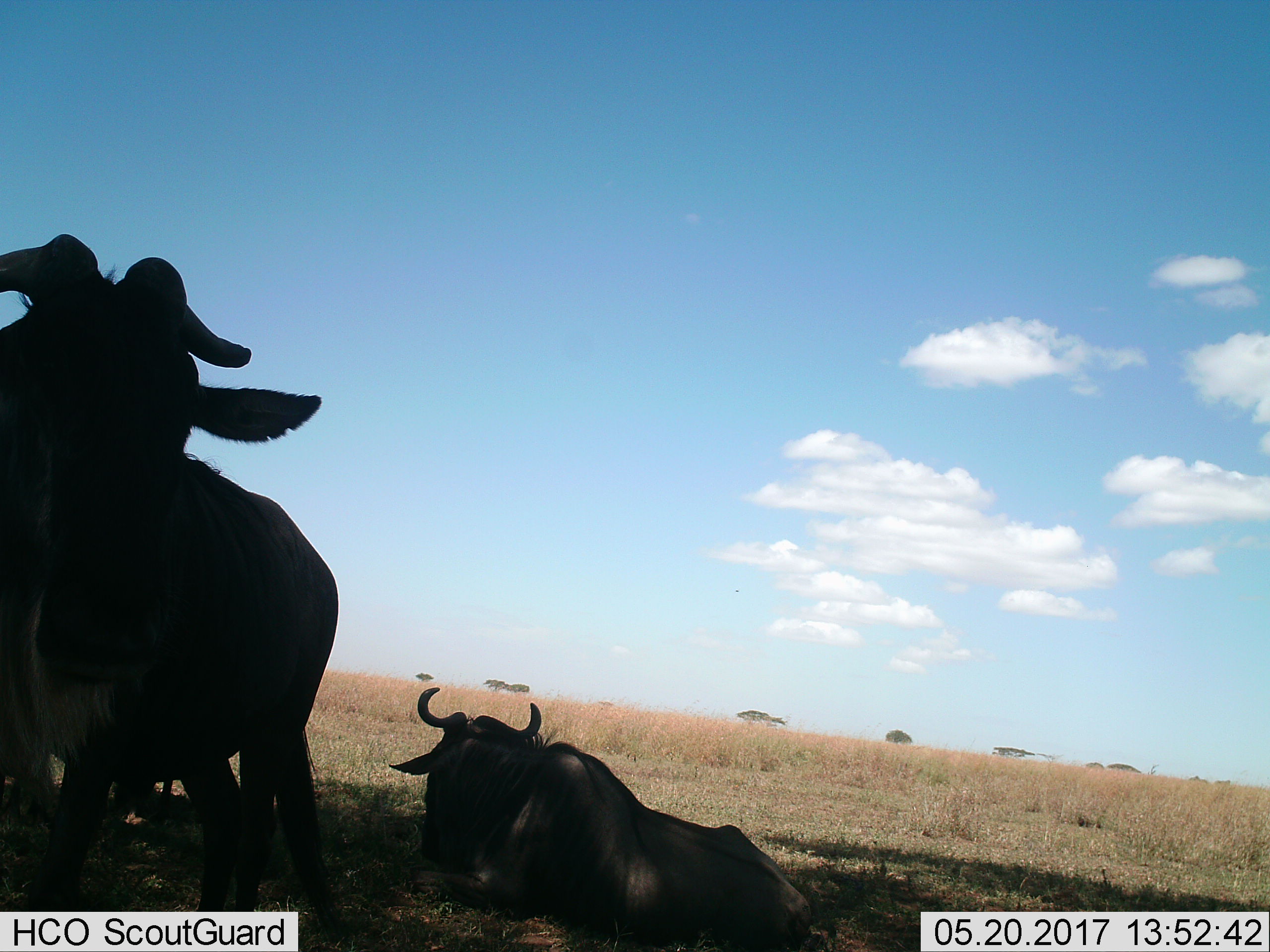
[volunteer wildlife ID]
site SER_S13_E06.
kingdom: Animalia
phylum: Chordata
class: Mammalia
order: Artiodactyla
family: Bovidae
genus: Connochaetes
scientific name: Connochaetes taurinus taurinus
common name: blue wildebeest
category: wildebeestblue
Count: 2.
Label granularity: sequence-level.